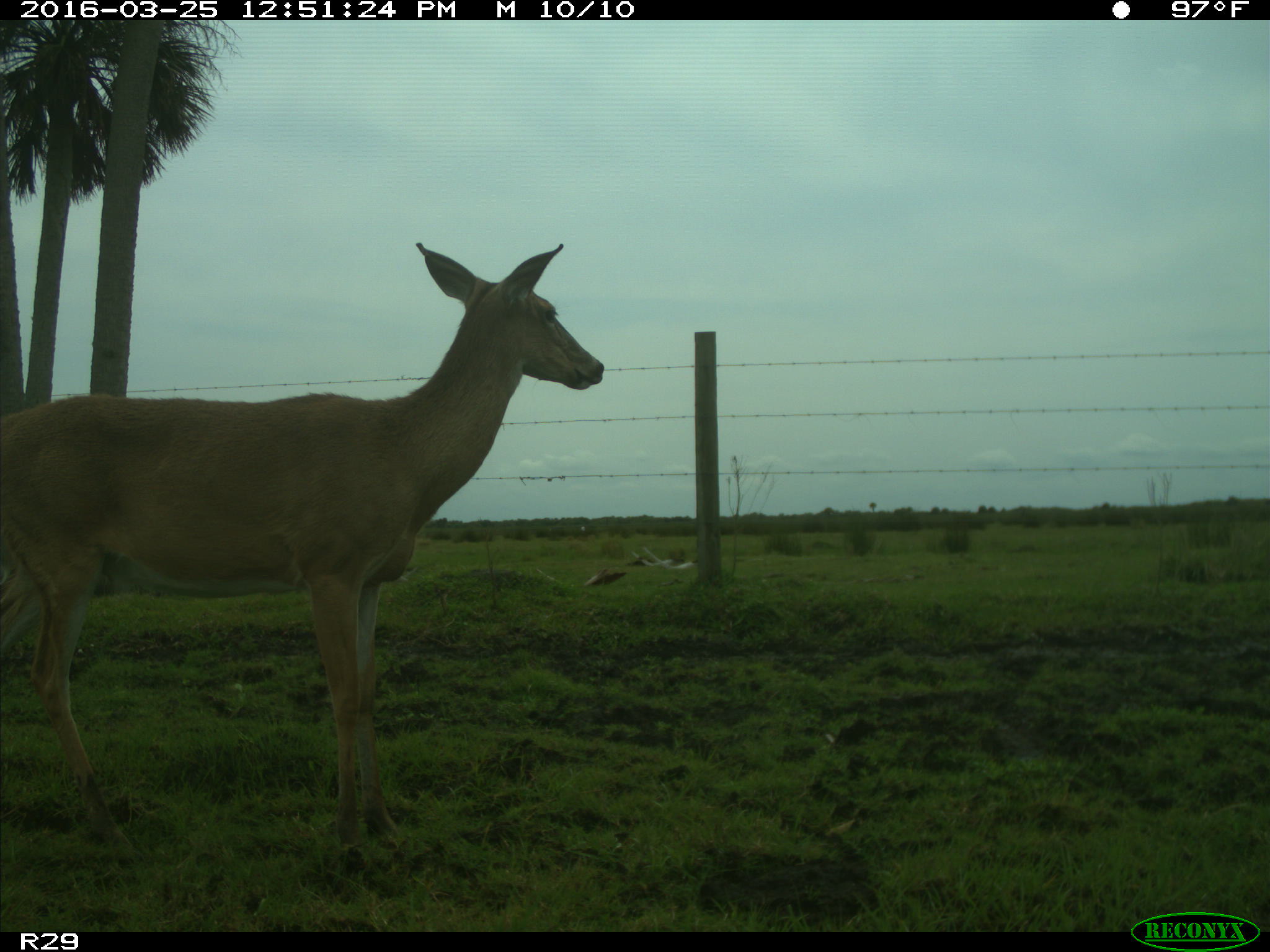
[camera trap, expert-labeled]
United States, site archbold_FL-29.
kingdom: Animalia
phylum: Chordata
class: Mammalia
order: Artiodactyla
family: Cervidae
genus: Odocoileus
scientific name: Odocoileus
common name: deer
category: unidentified deer